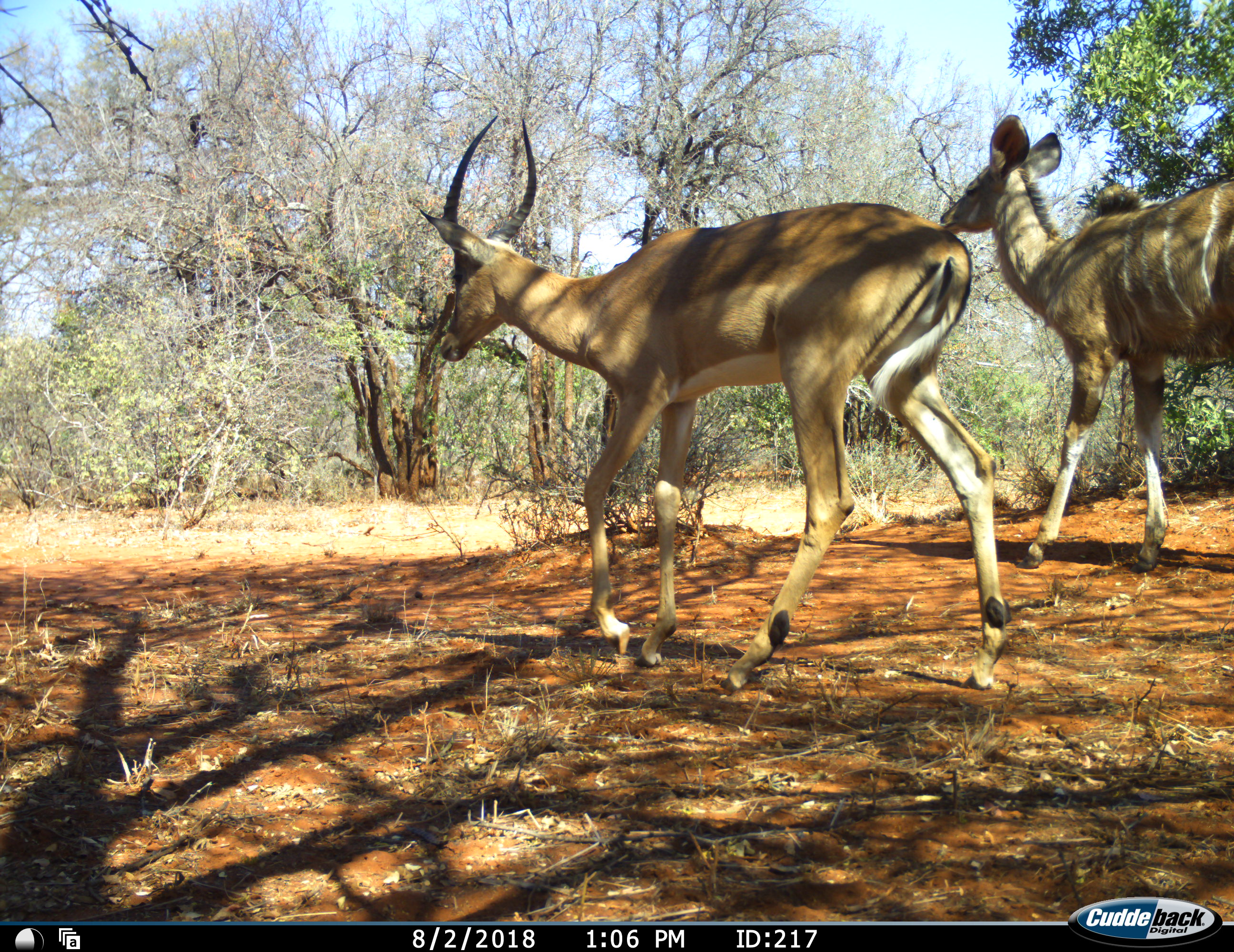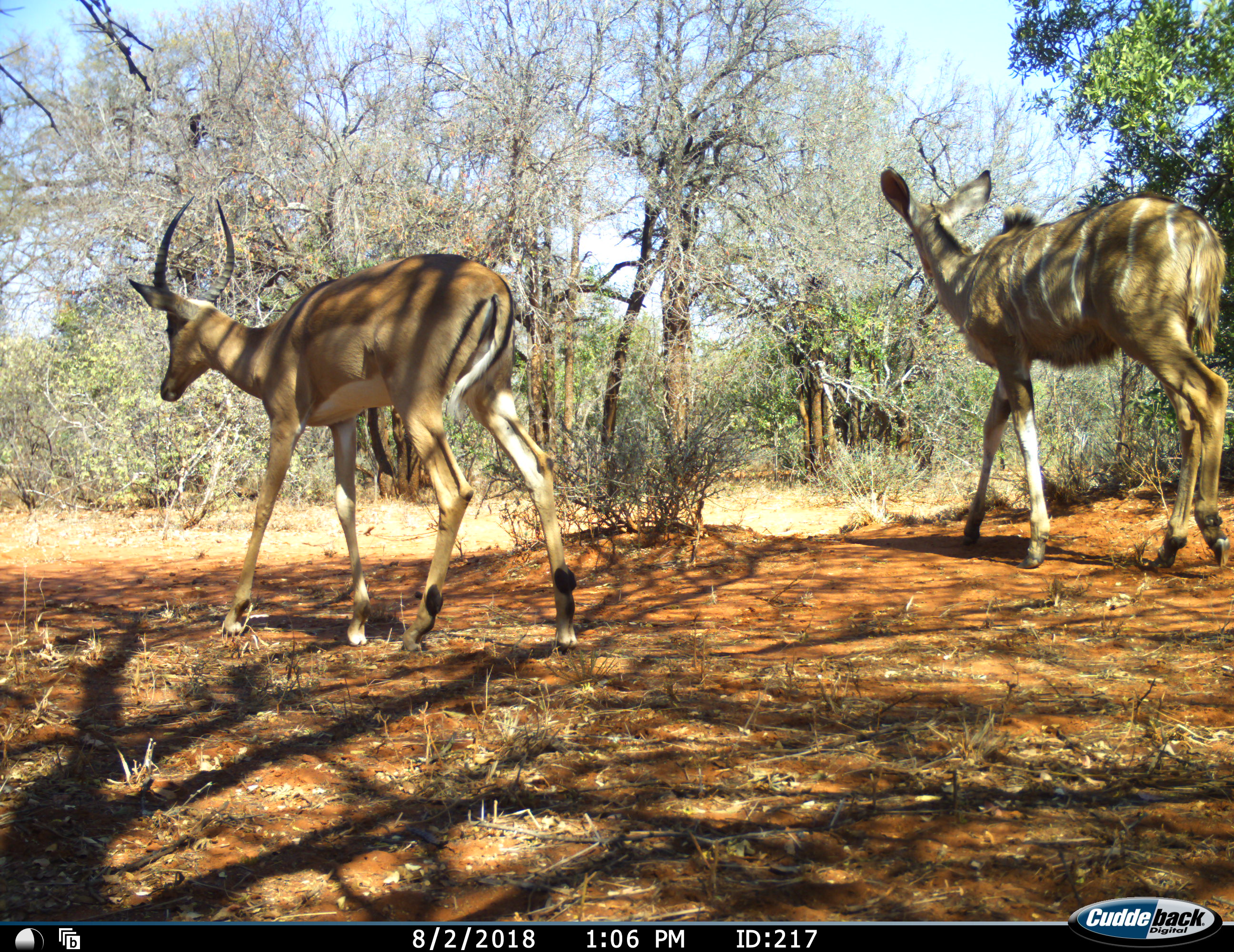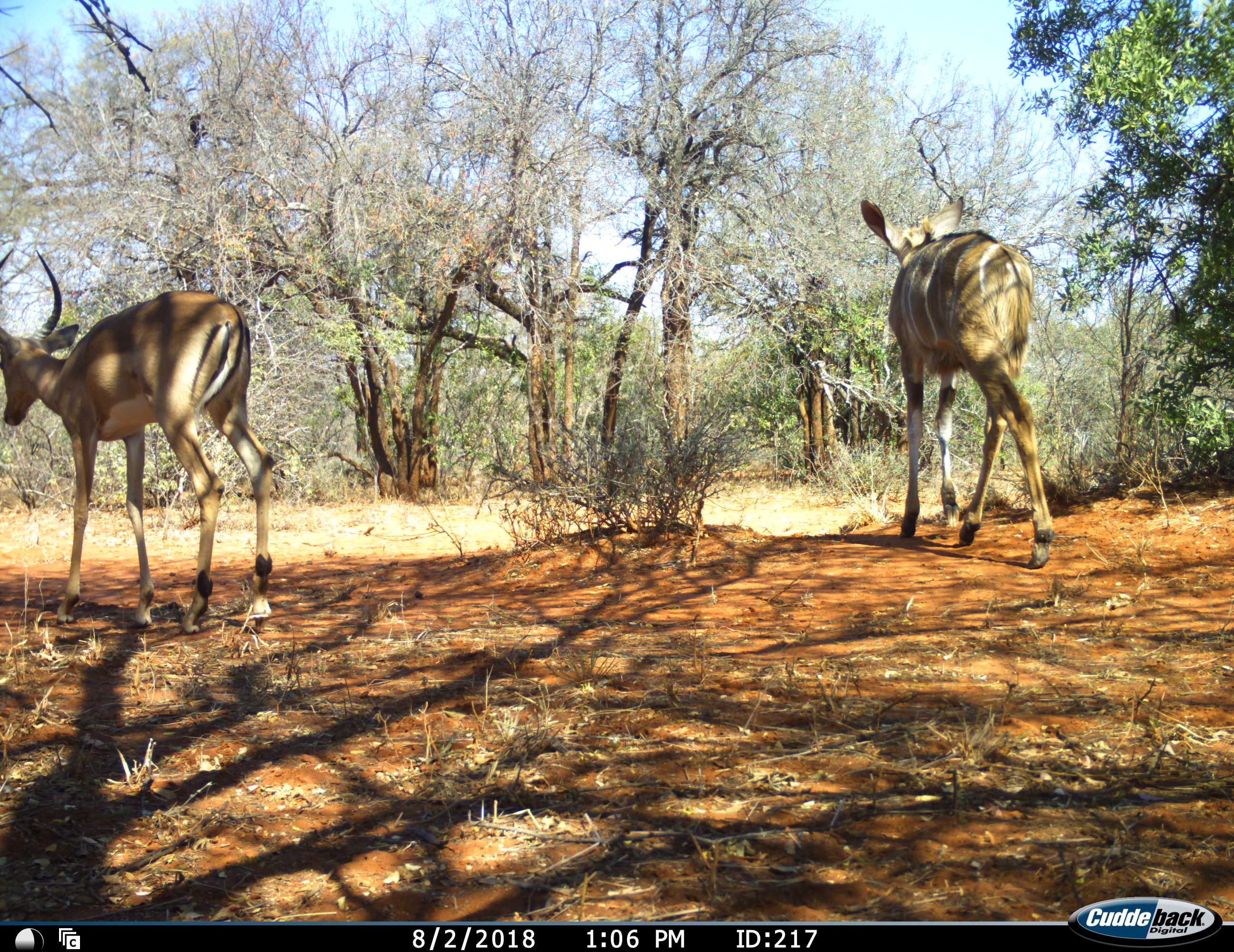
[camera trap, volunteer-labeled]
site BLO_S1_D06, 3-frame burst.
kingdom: Animalia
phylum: Chordata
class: Mammalia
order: Artiodactyla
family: Bovidae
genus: Aepyceros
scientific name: Aepyceros melampus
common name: impala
Impala (Aepyceros melampus), count 1. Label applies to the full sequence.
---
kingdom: Animalia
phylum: Chordata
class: Mammalia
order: Artiodactyla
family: Bovidae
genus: Tragelaphus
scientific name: Tragelaphus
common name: kudu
Kudu (Tragelaphus), count 1. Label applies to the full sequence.